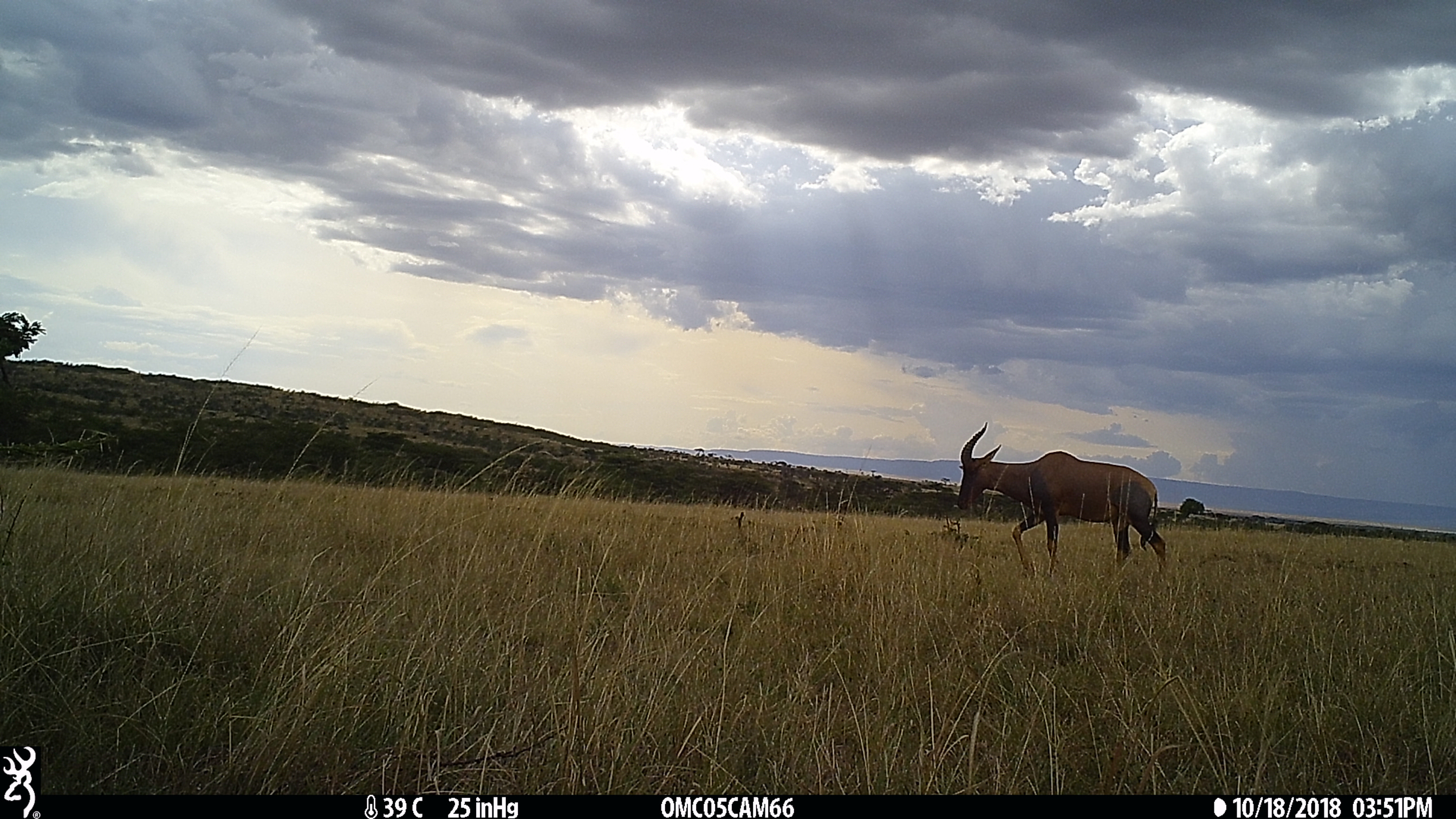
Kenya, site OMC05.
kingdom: Animalia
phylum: Chordata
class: Mammalia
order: Artiodactyla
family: Bovidae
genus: Damaliscus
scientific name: Damaliscus lunatus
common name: topi